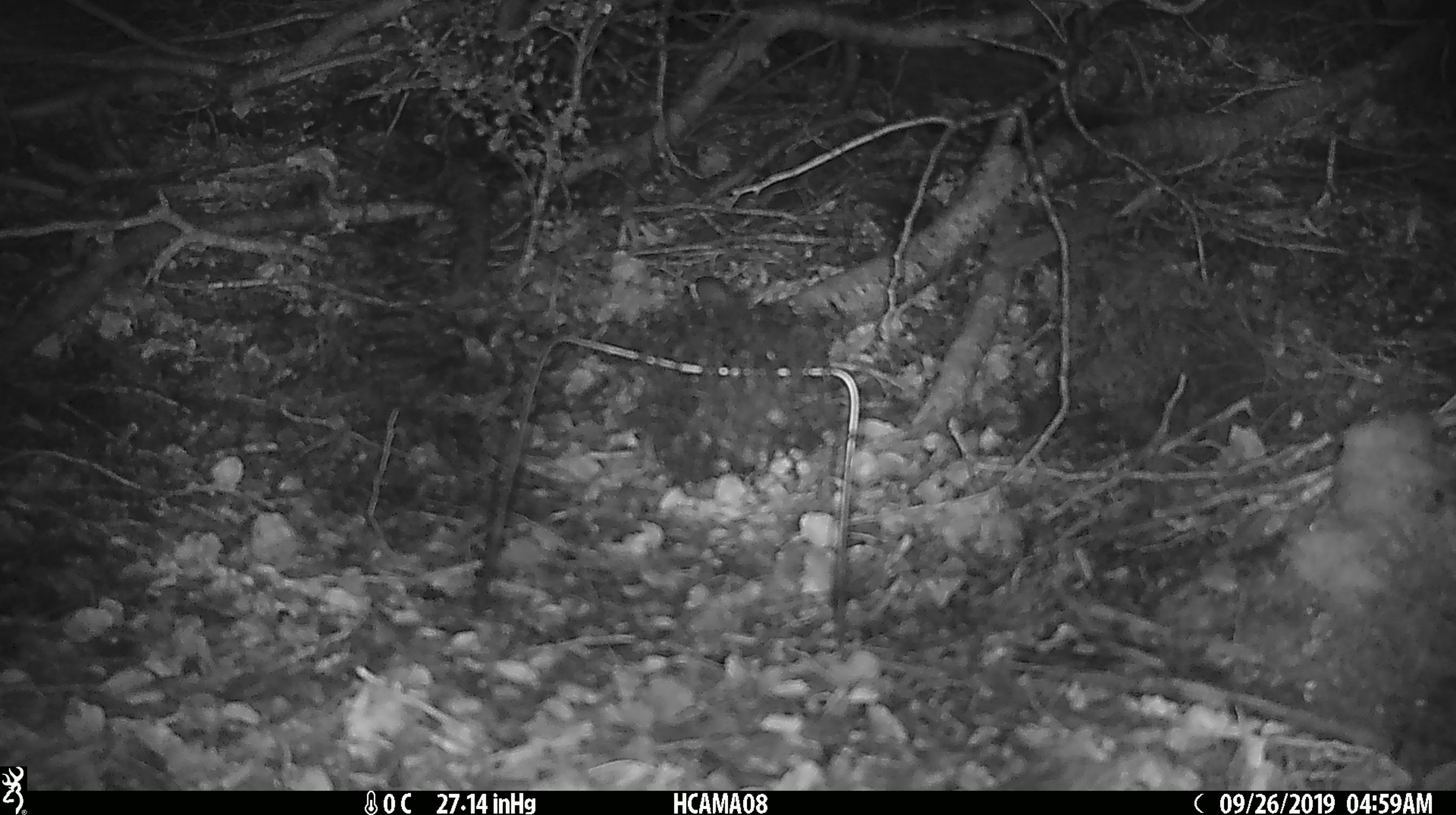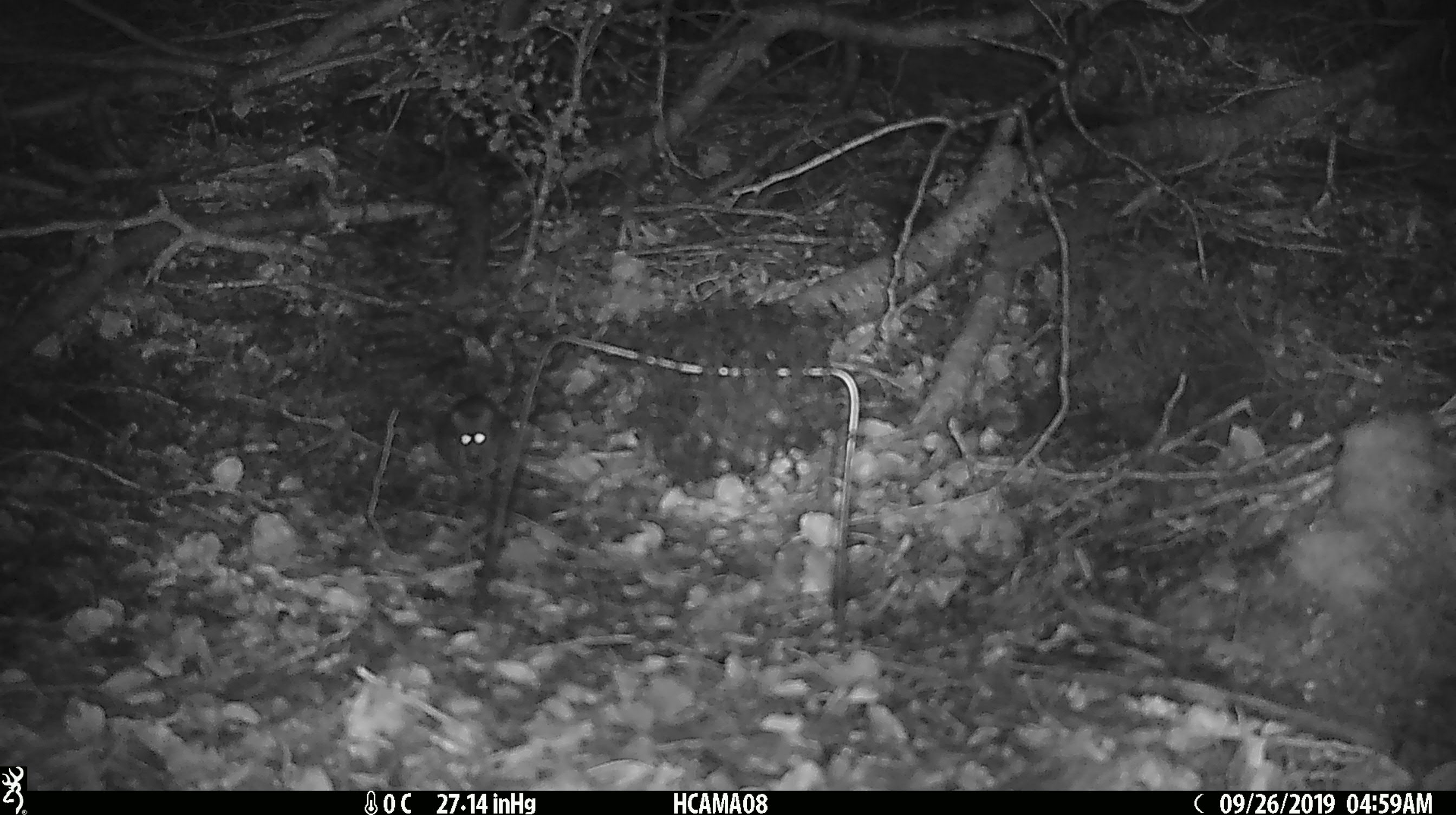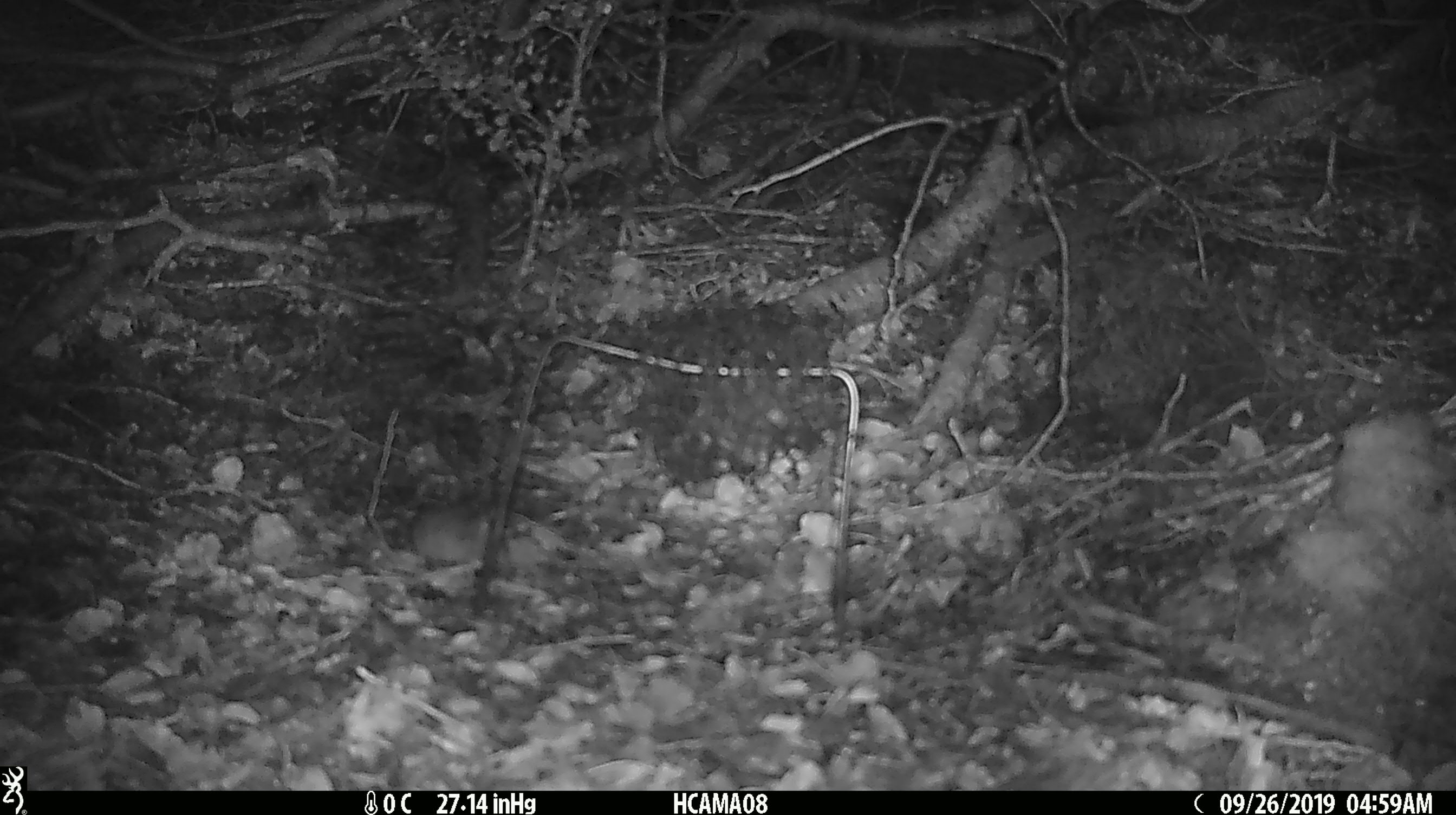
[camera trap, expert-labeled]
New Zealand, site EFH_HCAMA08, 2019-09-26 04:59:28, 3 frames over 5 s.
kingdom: Animalia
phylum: Chordata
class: Mammalia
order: Rodentia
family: Muridae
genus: Mus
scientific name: Mus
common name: mouse